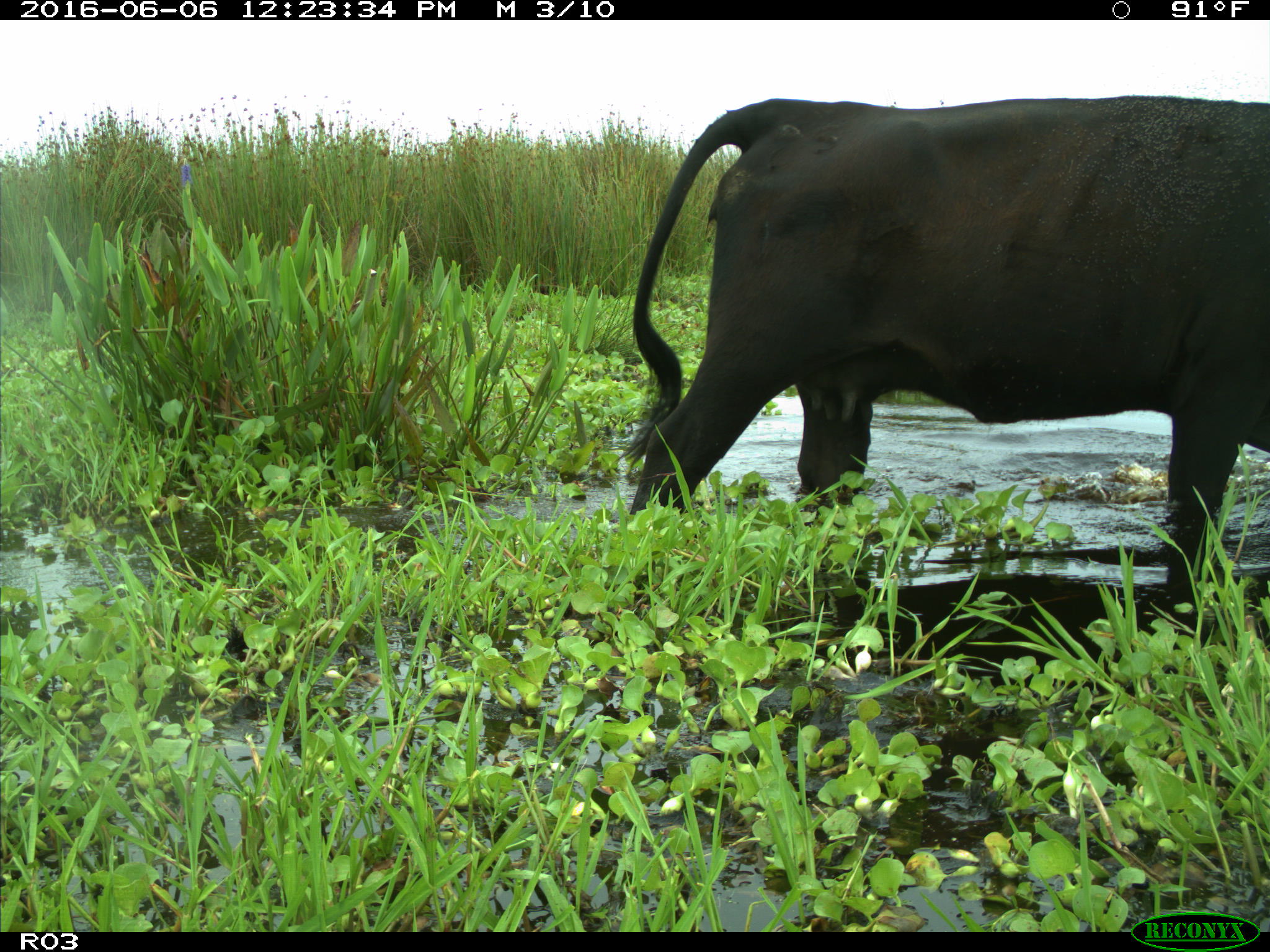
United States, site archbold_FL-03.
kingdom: Animalia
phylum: Chordata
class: Mammalia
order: Artiodactyla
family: Bovidae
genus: Bos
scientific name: Bos taurus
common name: domestic cow